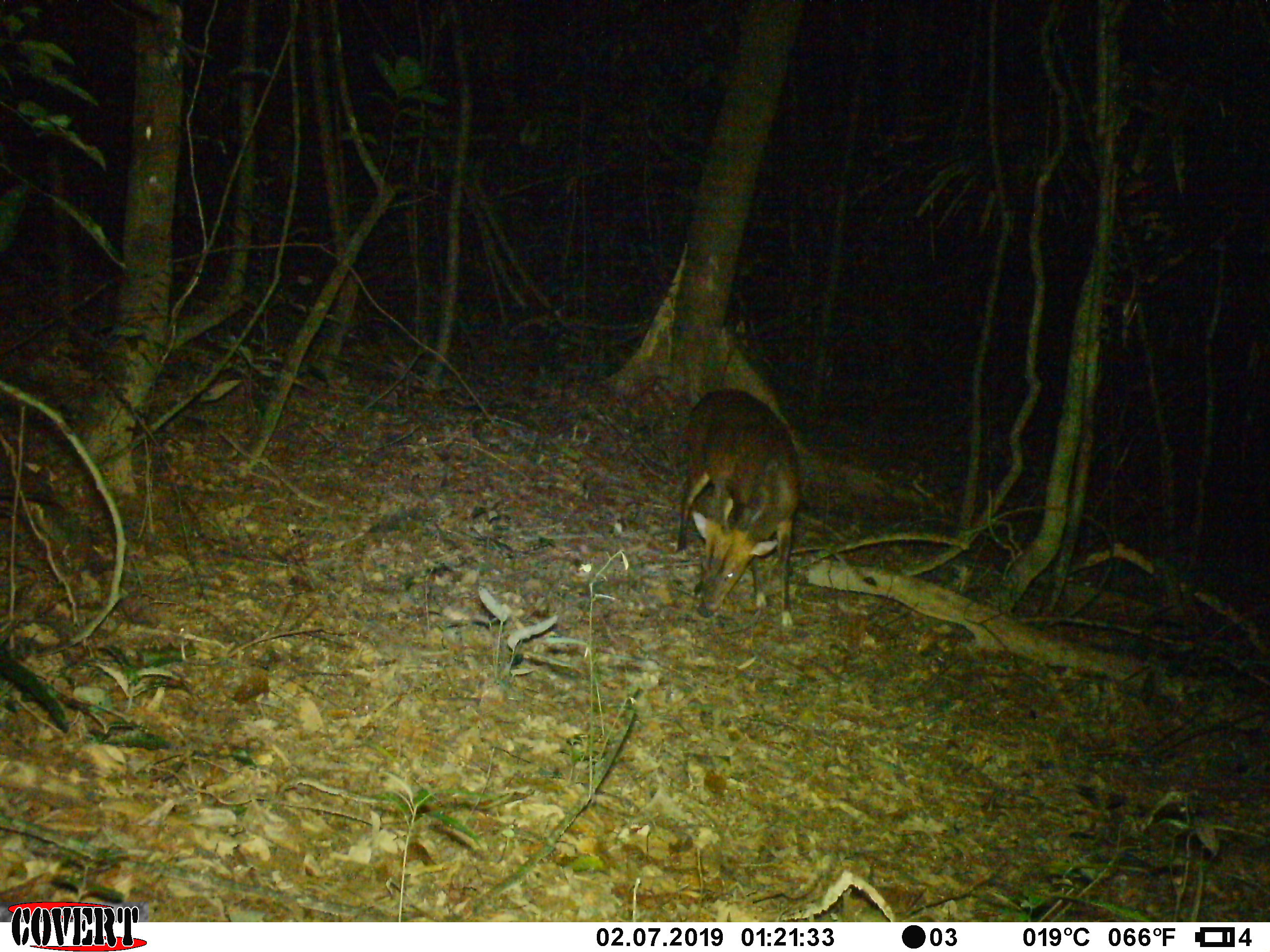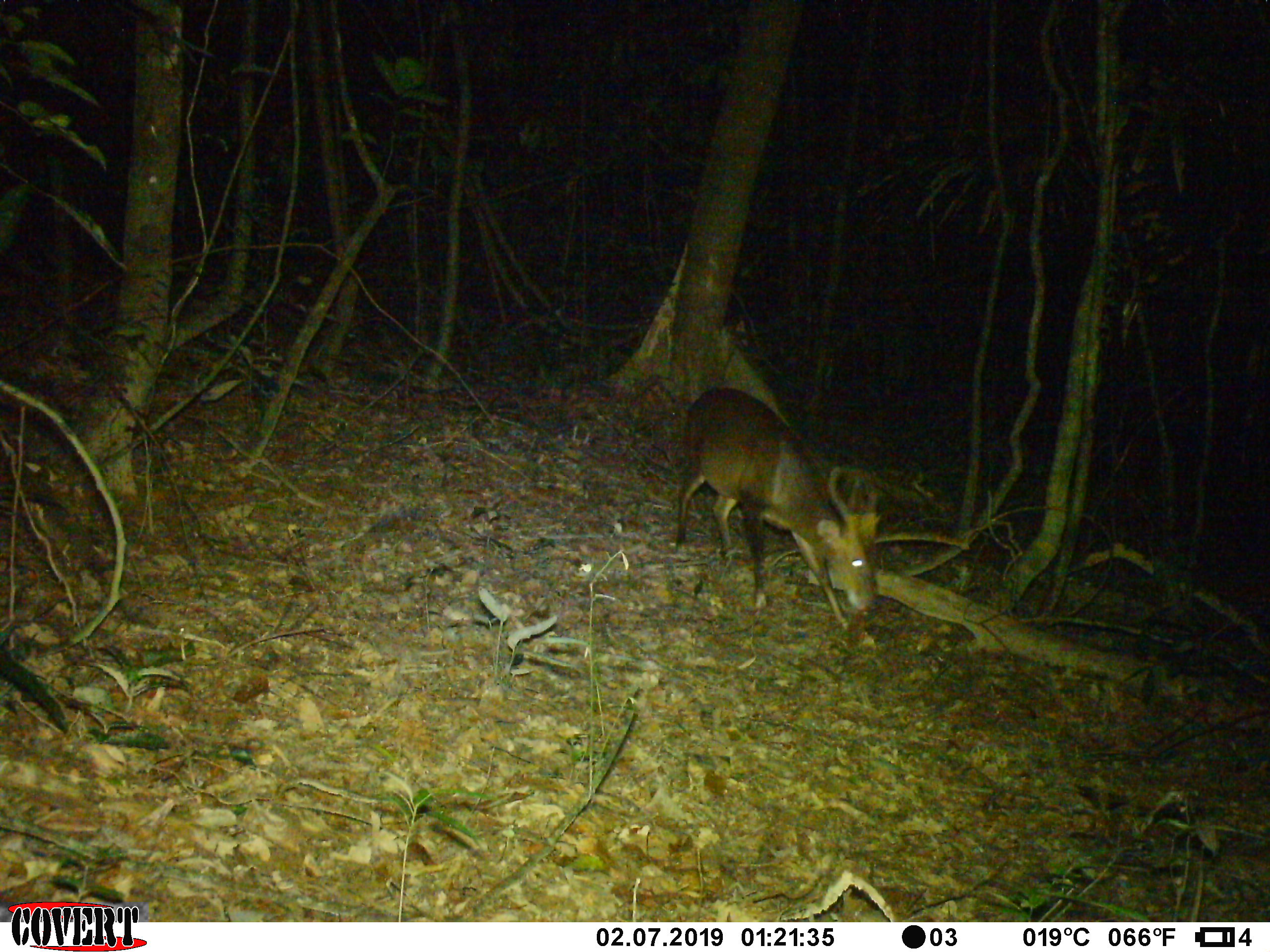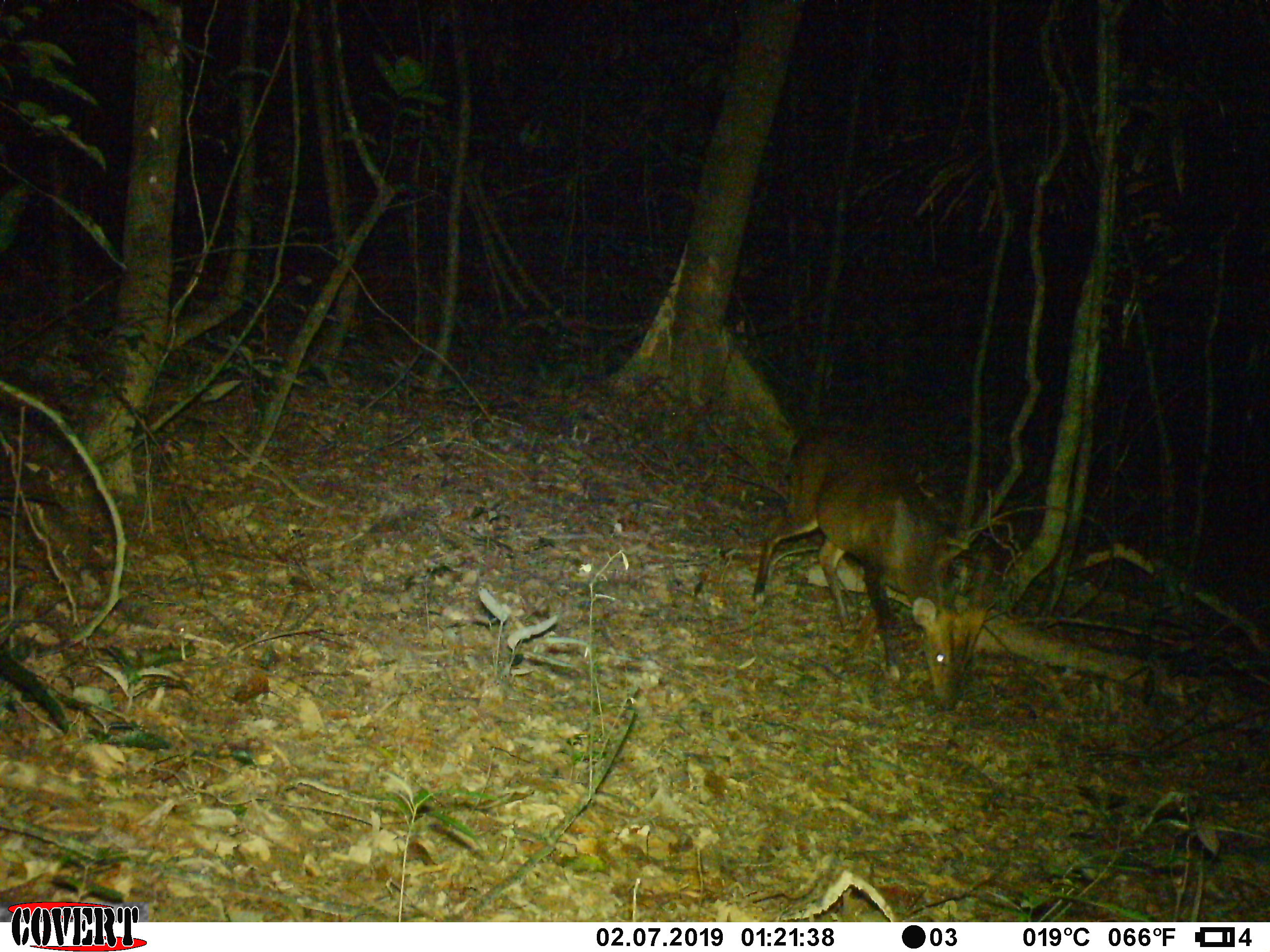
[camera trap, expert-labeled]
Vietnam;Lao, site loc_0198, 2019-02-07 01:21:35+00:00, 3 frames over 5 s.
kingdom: Animalia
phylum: Chordata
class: Mammalia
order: Artiodactyla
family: Cervidae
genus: Muntiacus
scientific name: Muntiacus vuquangensis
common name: large-antlered muntjac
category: large antlered muntjac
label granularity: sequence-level